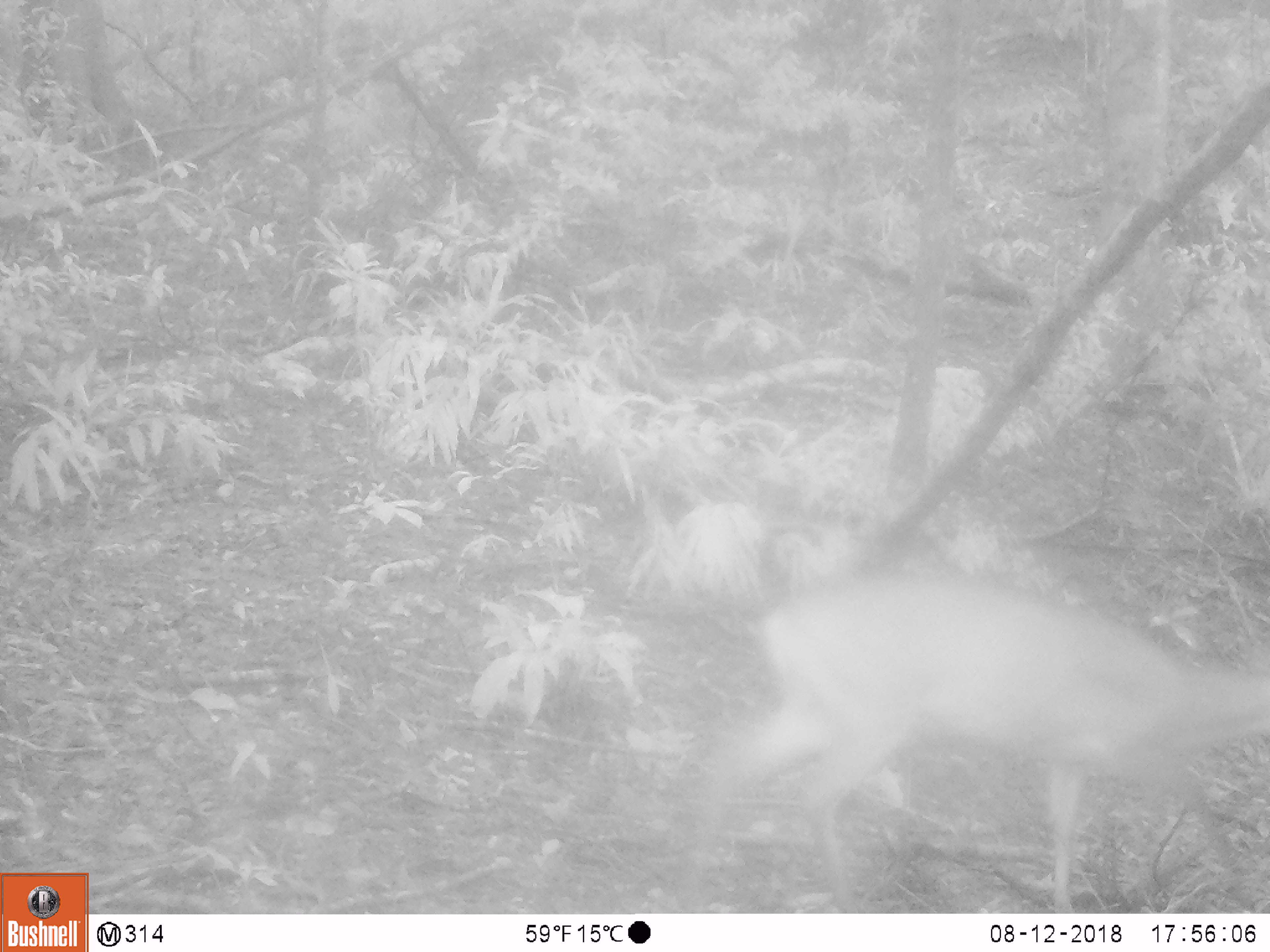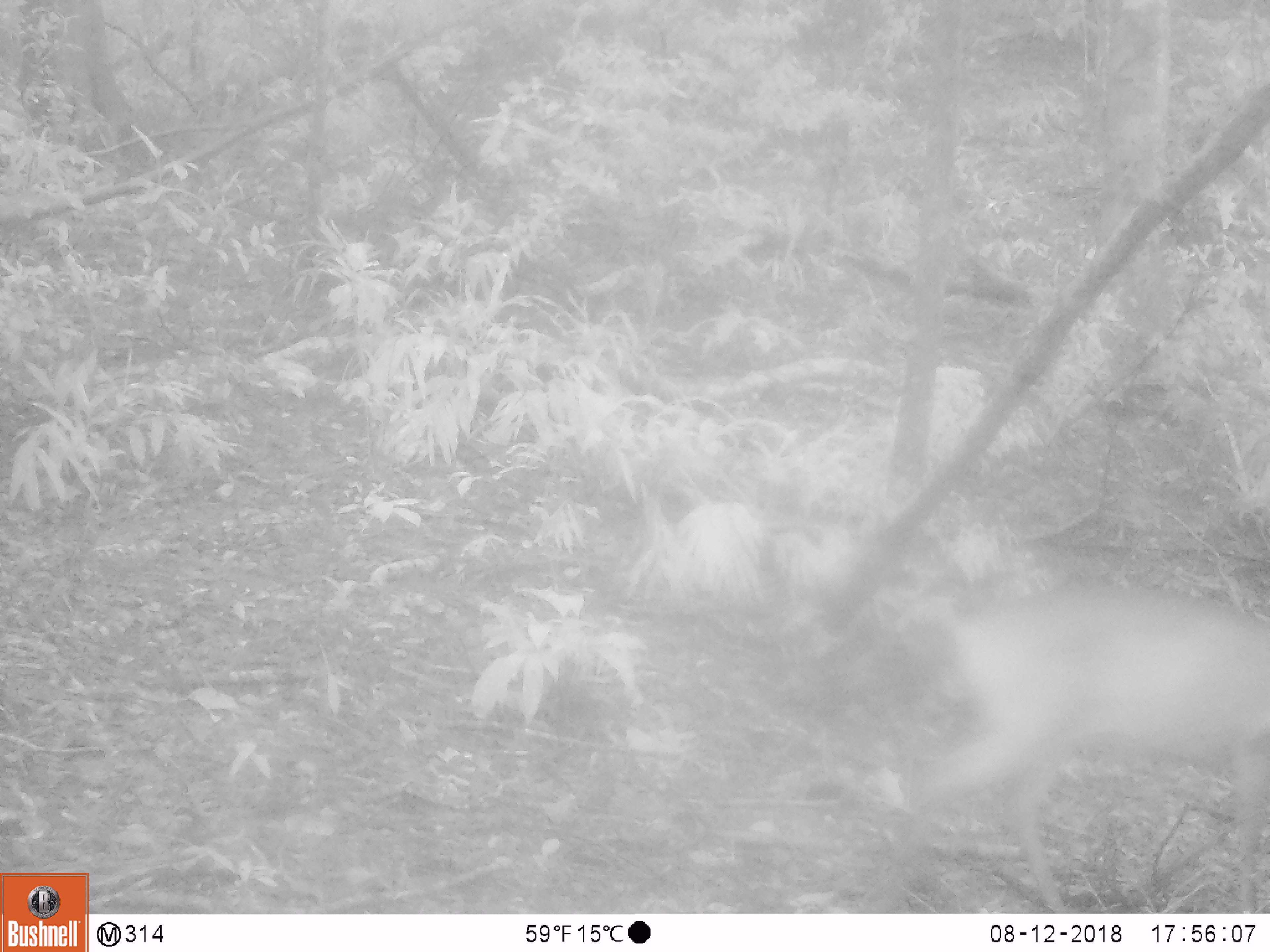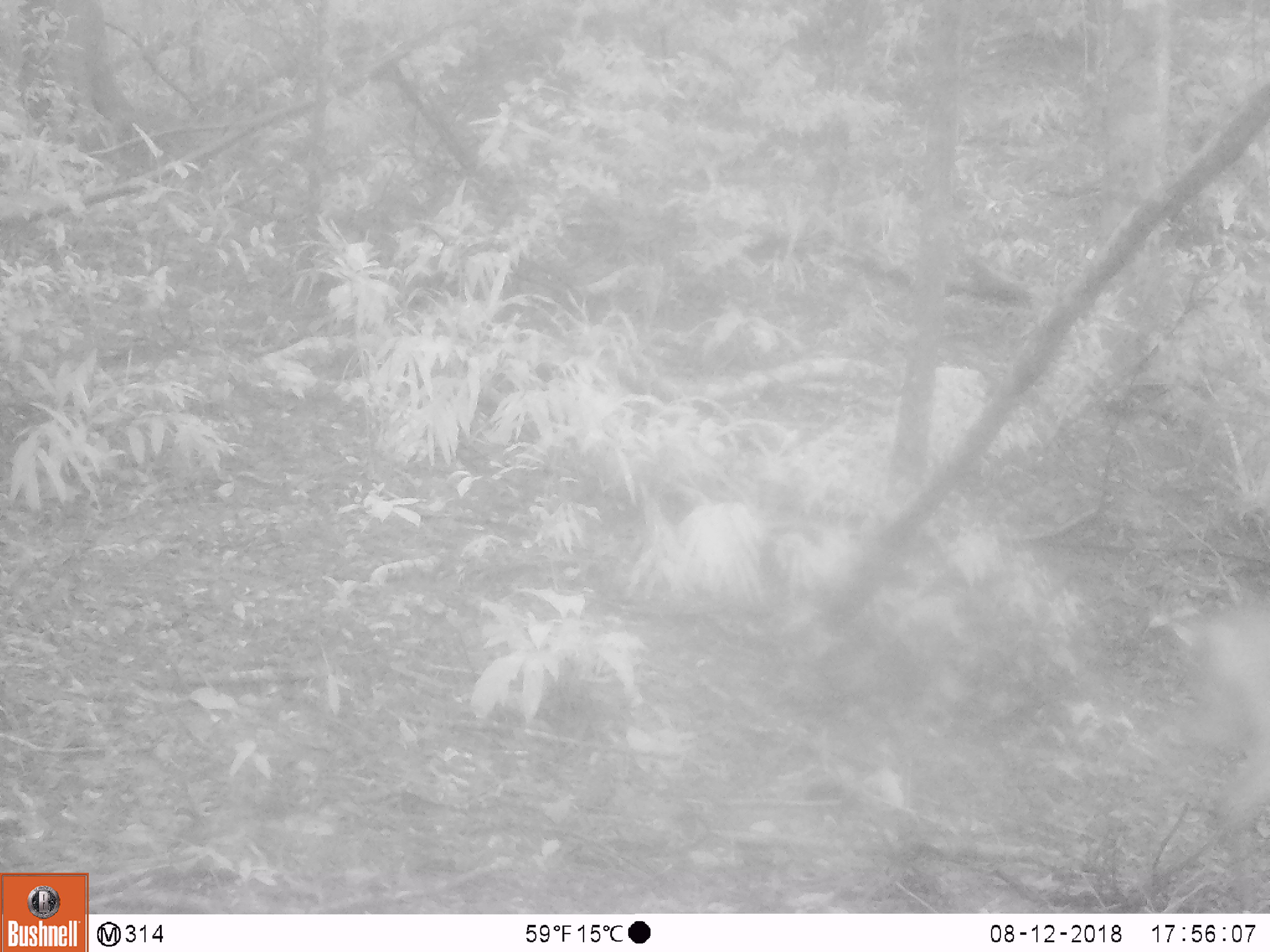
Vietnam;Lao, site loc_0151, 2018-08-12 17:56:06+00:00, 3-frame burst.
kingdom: Animalia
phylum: Chordata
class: Mammalia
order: Artiodactyla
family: Cervidae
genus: Muntiacus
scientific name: Muntiacus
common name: muntjacs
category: unidentified muntjac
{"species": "unidentified muntjac (muntjacs) (Muntiacus)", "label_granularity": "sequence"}